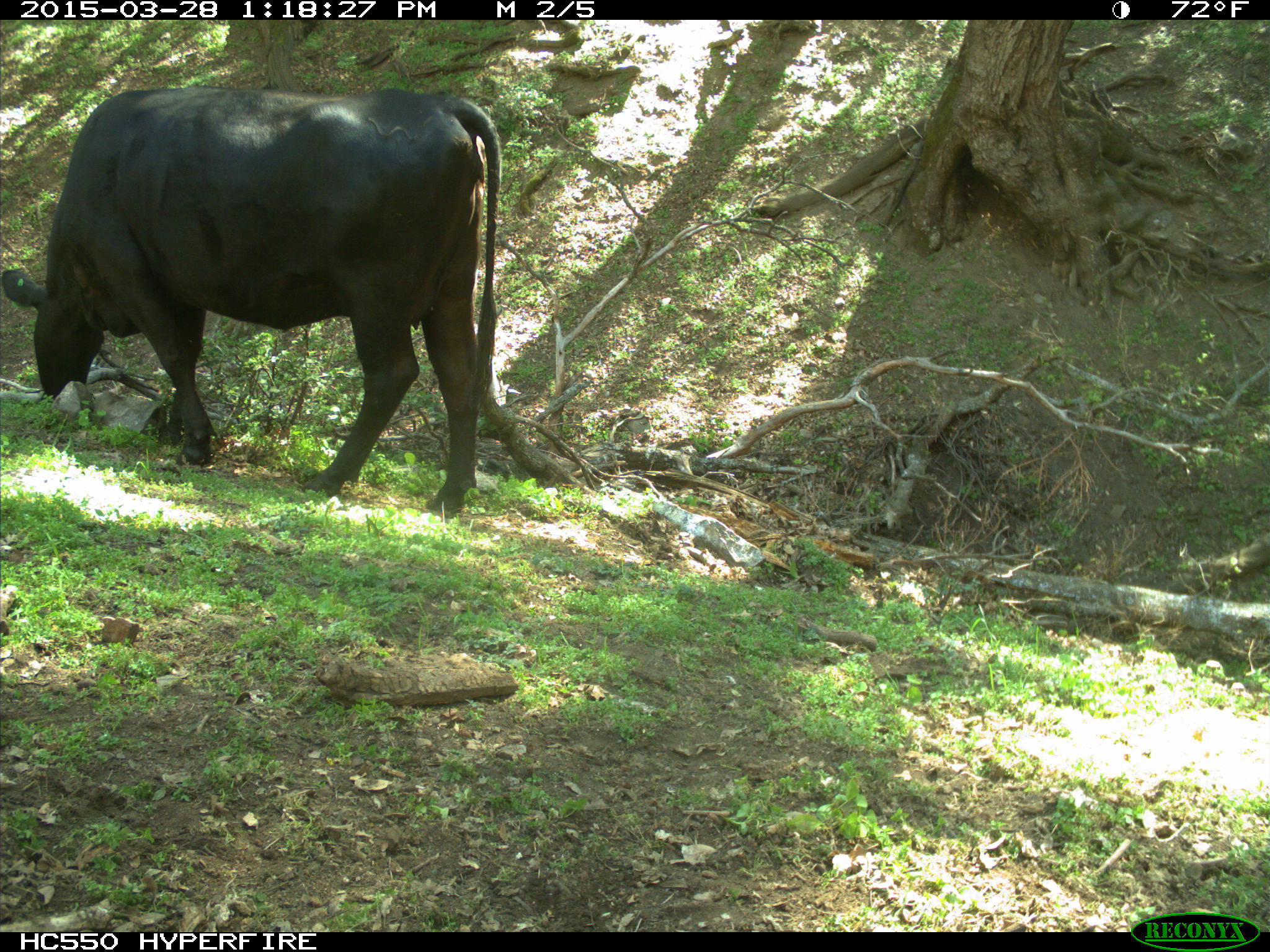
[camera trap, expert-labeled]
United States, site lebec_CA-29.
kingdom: Animalia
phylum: Chordata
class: Mammalia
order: Artiodactyla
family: Bovidae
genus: Bos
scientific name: Bos taurus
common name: domestic cow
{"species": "Bos taurus (domestic cow)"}